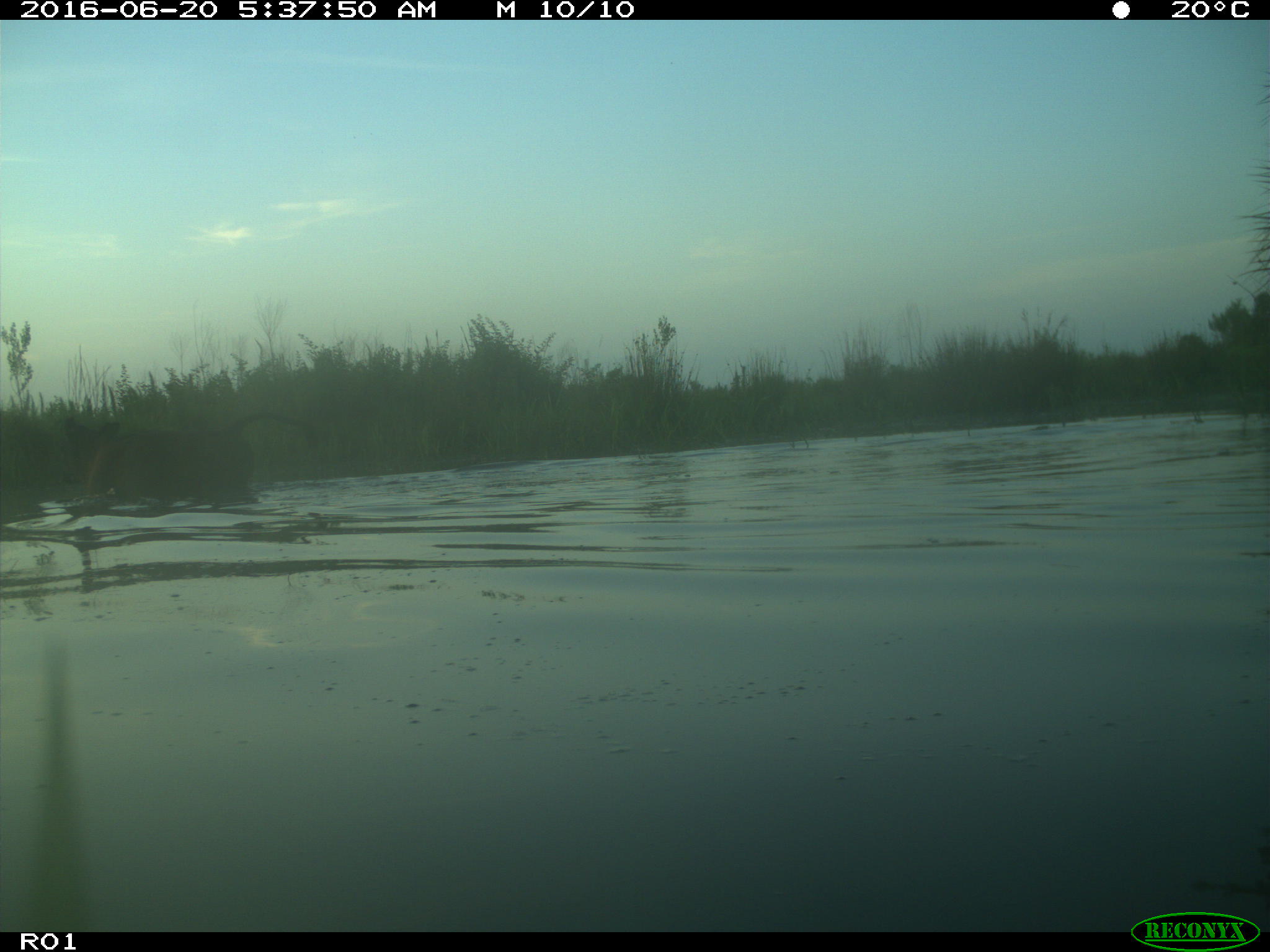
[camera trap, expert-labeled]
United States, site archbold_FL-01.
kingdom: Animalia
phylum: Chordata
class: Mammalia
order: Artiodactyla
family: Bovidae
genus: Bos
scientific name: Bos taurus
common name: domestic cow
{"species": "Bos taurus (domestic cow)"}